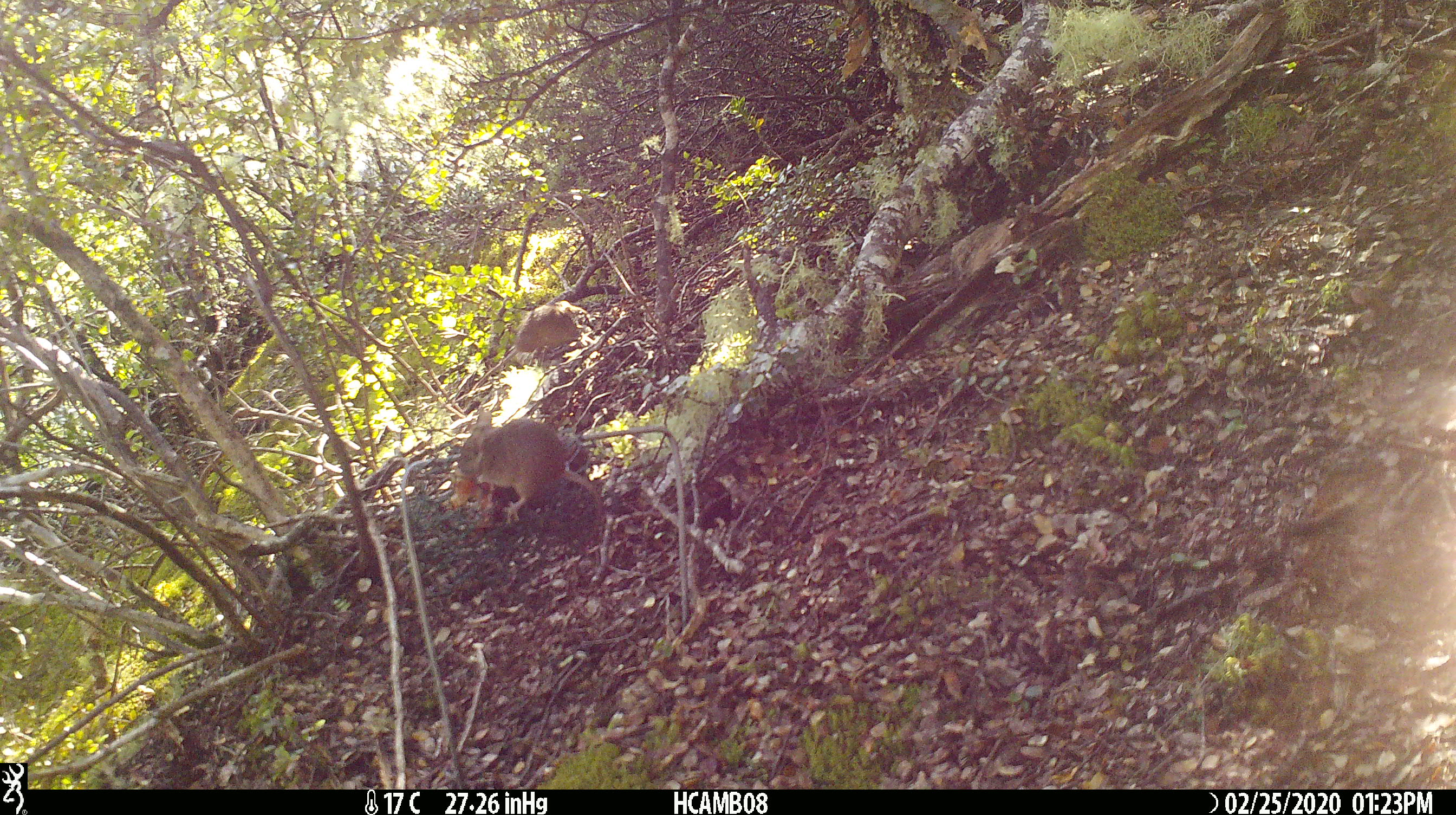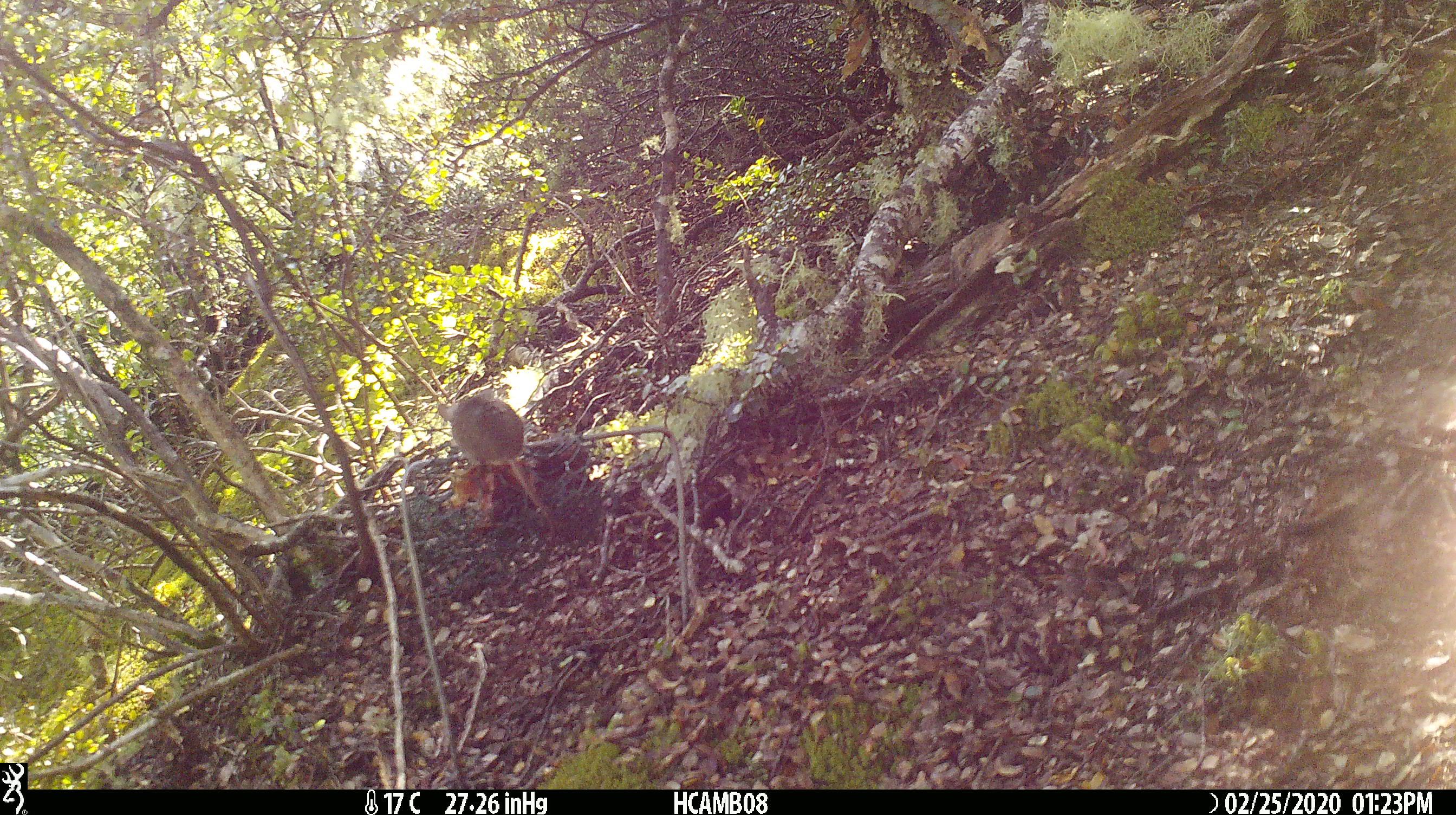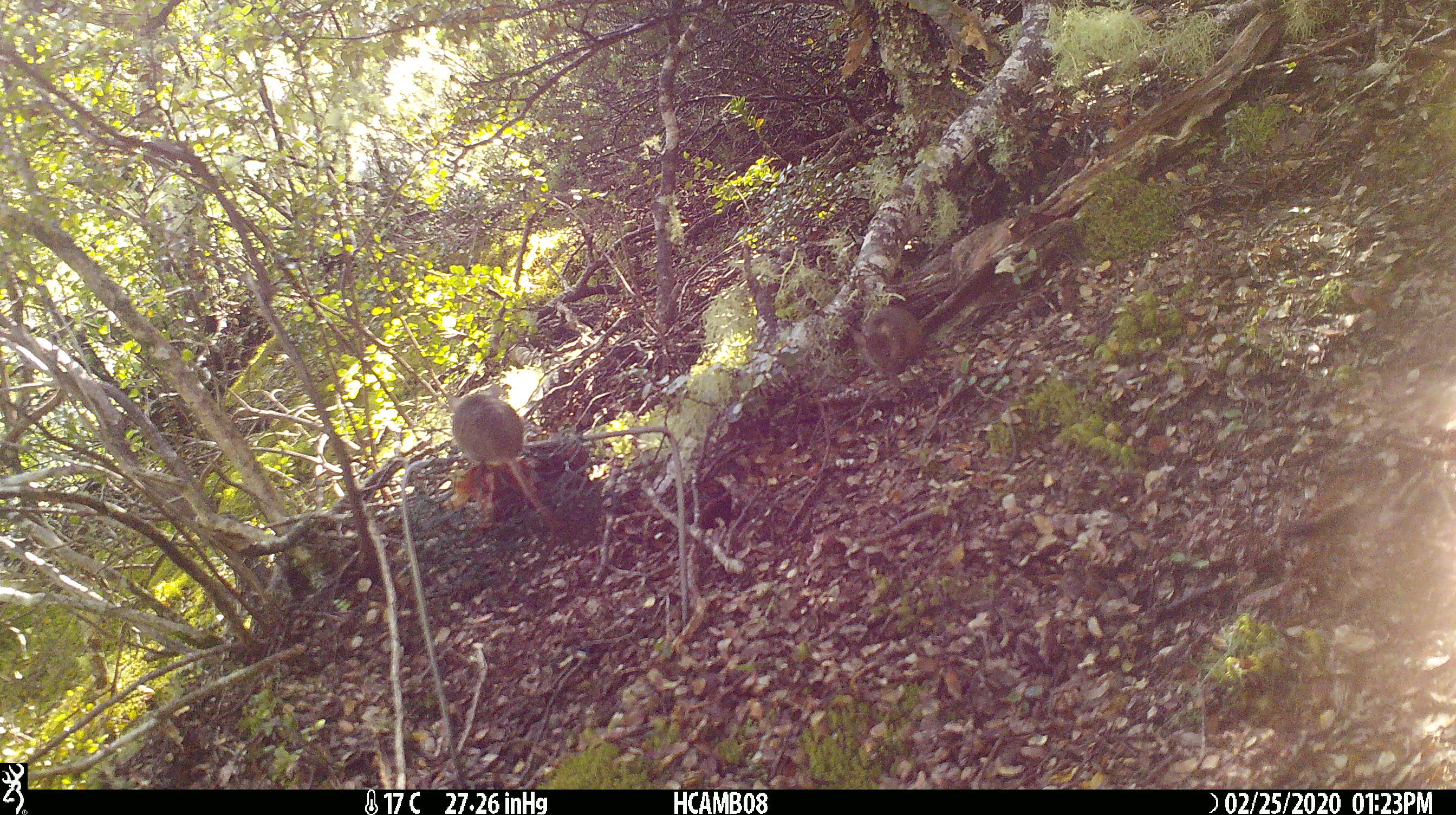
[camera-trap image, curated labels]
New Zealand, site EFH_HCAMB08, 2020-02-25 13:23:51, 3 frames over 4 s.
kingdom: Animalia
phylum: Chordata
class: Mammalia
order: Rodentia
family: Muridae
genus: Mus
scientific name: Mus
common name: mouse